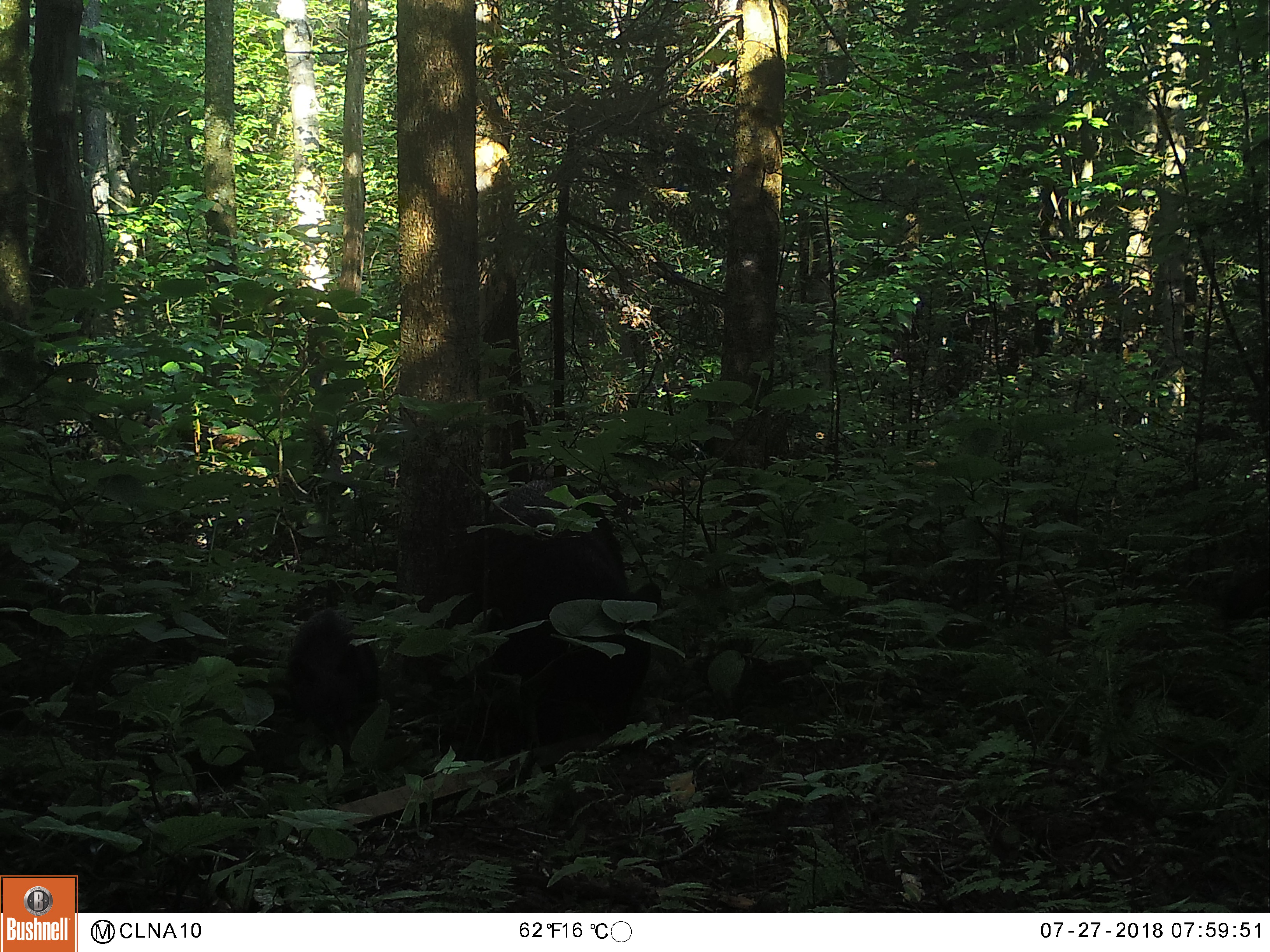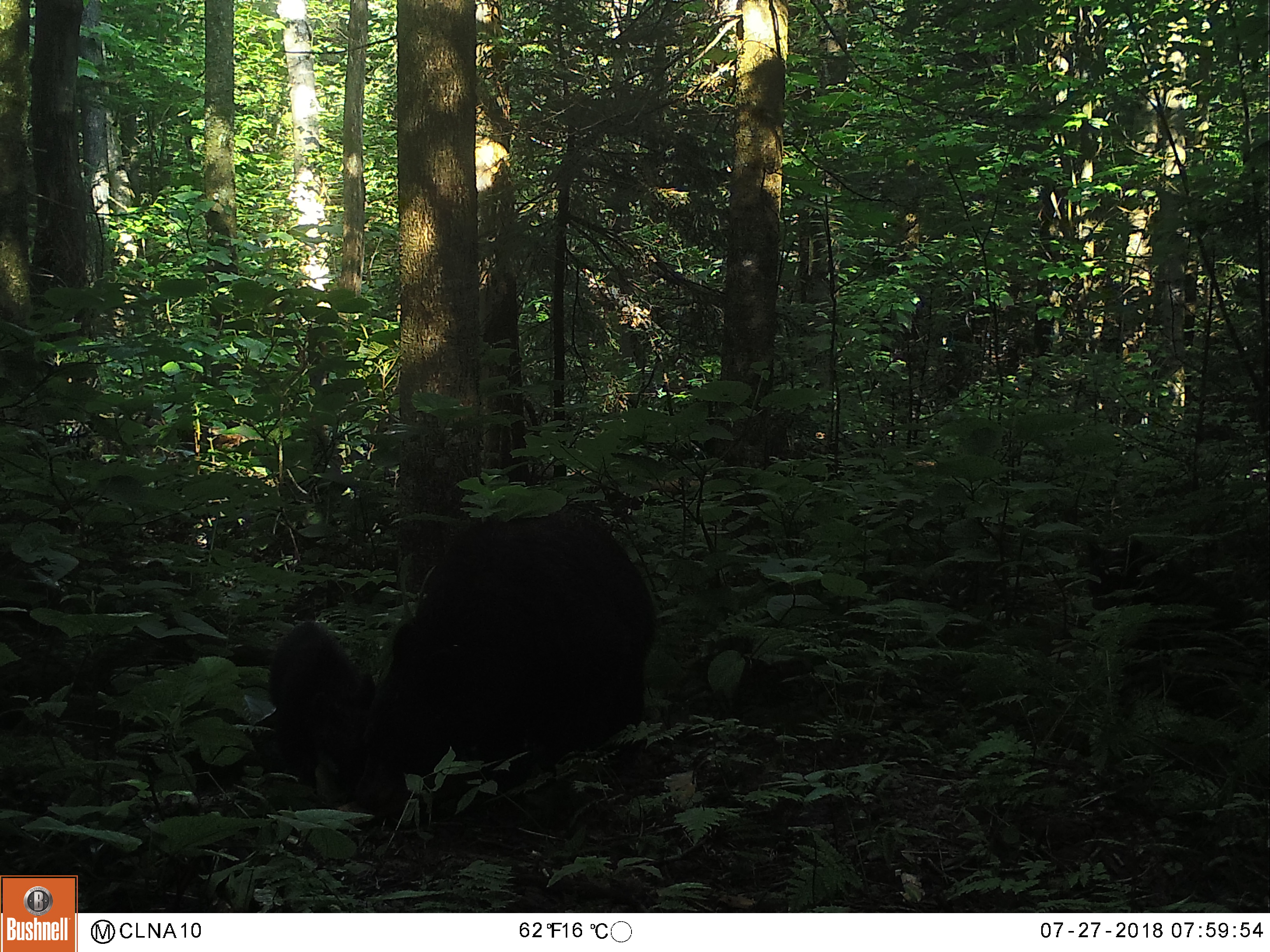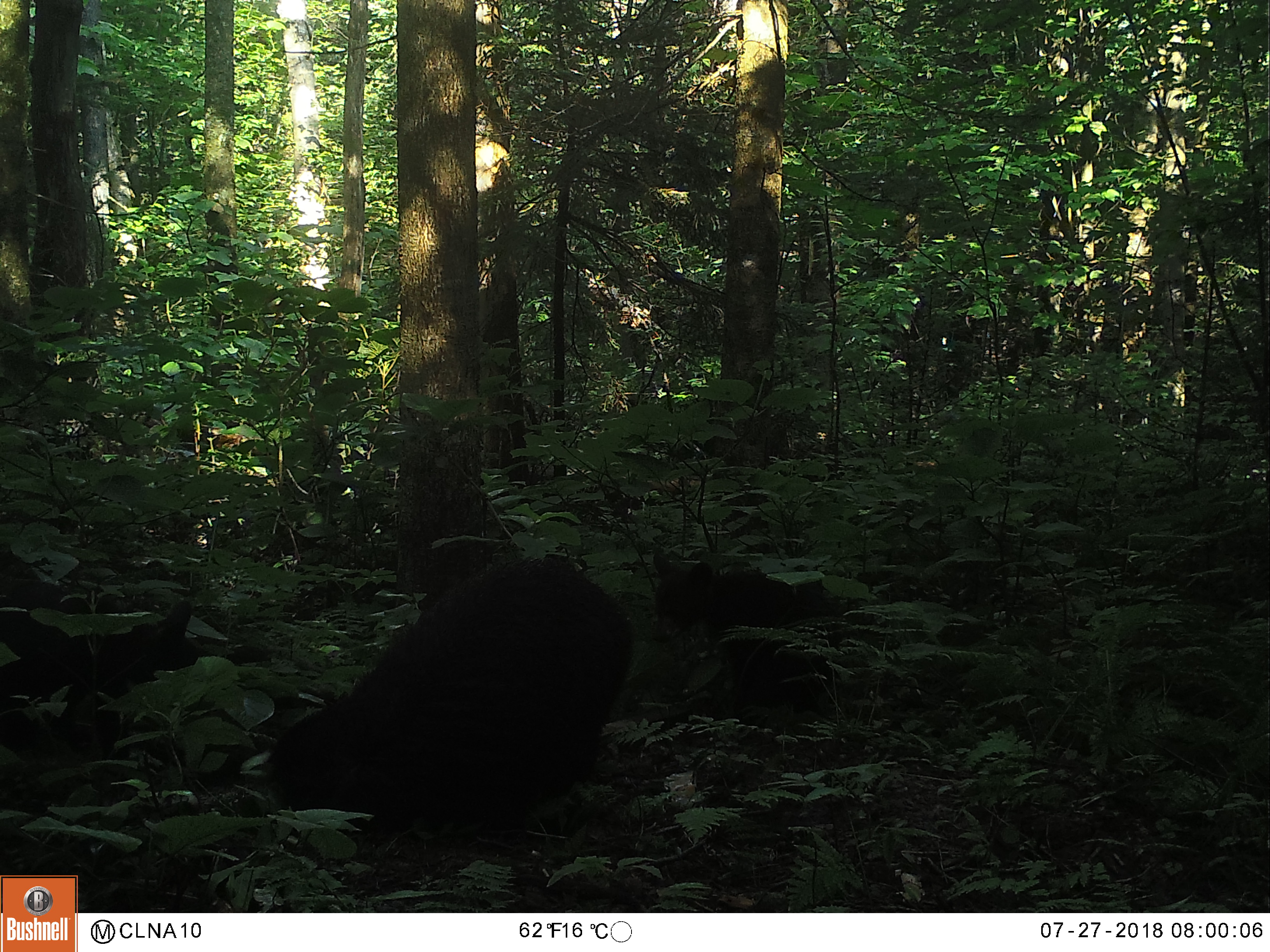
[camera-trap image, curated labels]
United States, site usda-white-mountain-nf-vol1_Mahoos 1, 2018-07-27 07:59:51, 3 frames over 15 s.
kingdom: Animalia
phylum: Chordata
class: Mammalia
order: Carnivora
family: Ursidae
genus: Ursus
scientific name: Ursus americanus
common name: black bear